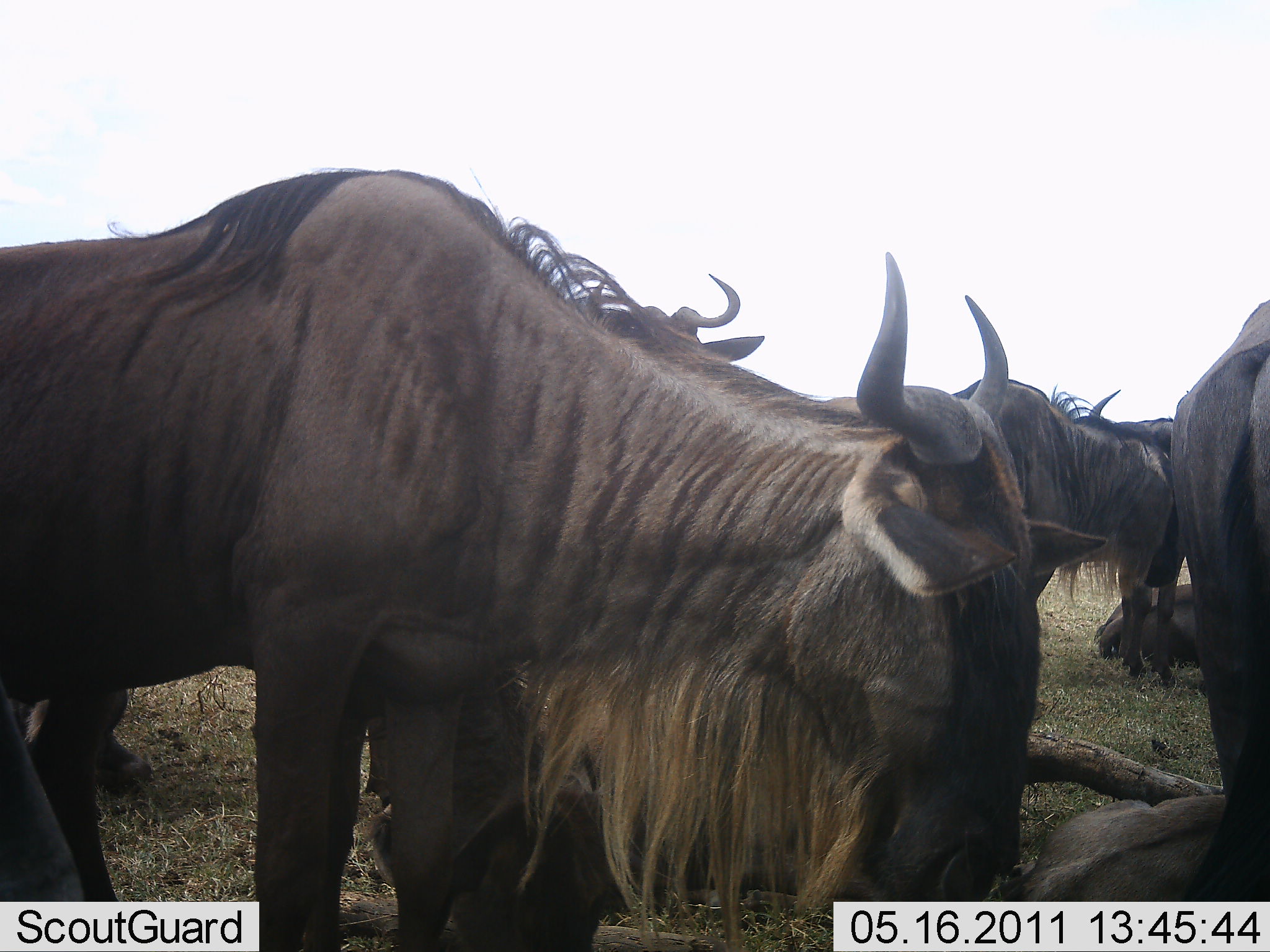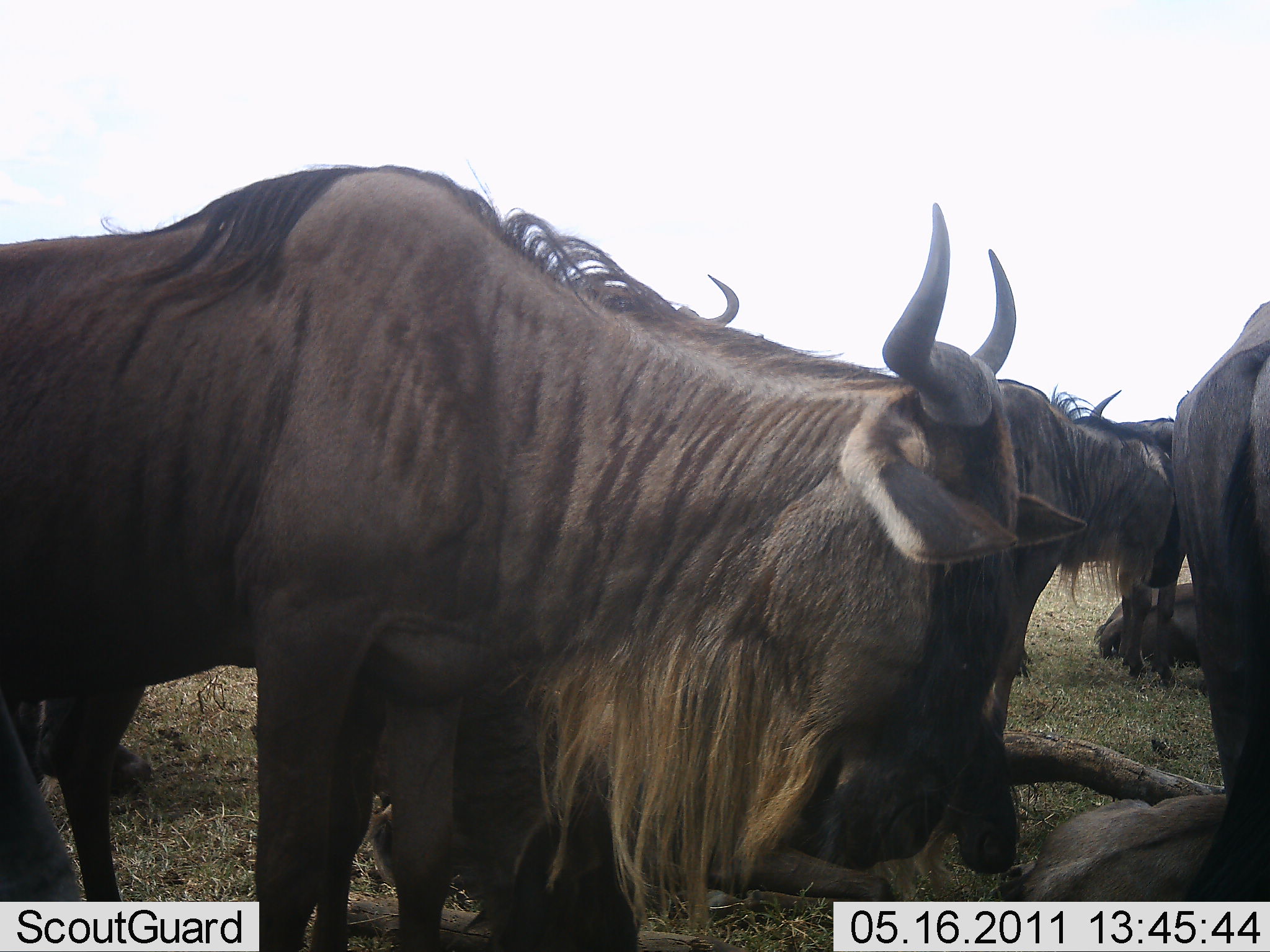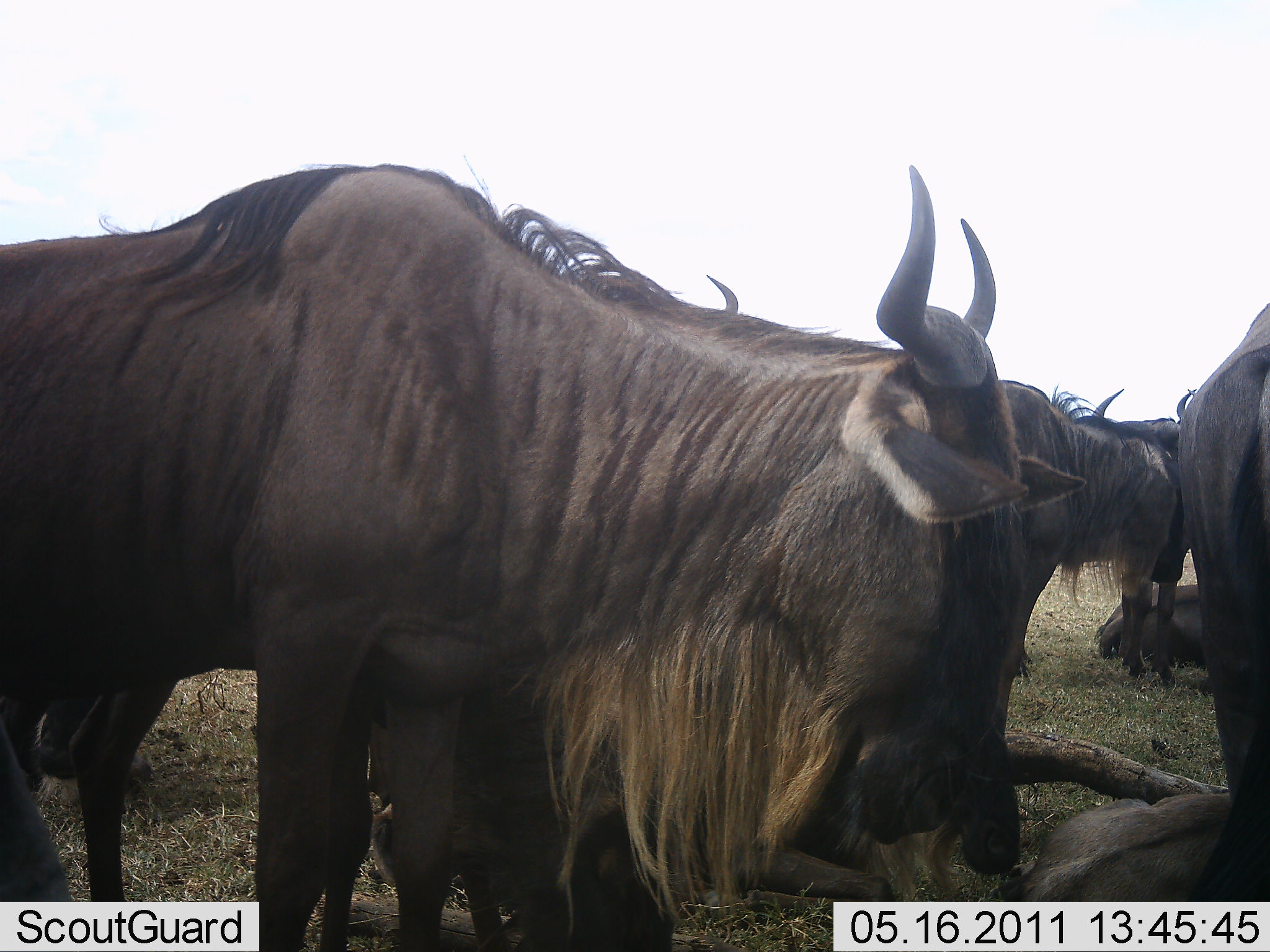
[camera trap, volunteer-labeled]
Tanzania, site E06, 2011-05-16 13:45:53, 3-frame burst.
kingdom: Animalia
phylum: Chordata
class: Mammalia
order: Artiodactyla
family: Bovidae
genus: Connochaetes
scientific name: Connochaetes taurinus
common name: blue wildebeest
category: wildebeest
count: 6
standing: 64%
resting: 64%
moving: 9%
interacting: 9%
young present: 0%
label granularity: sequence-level